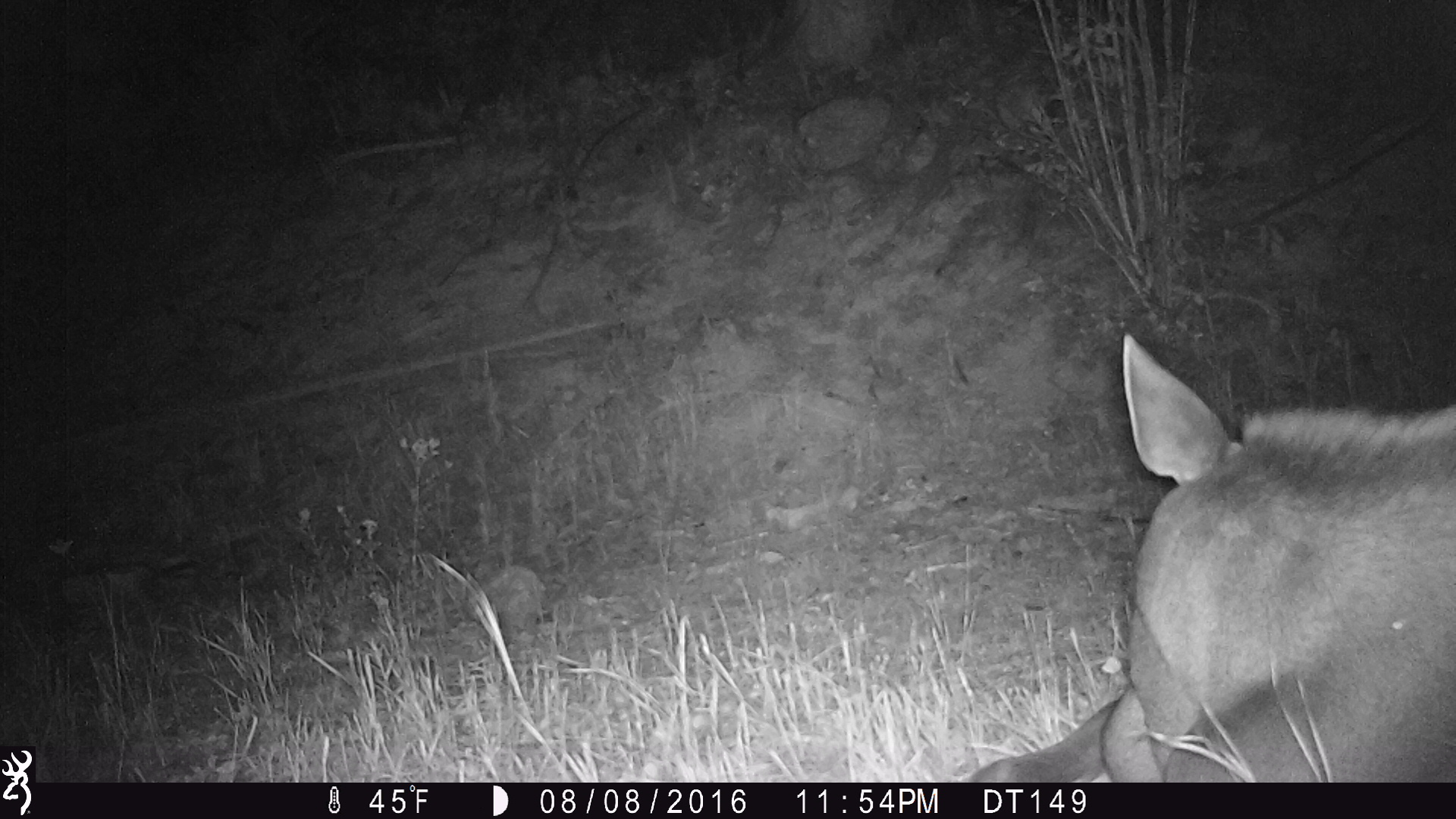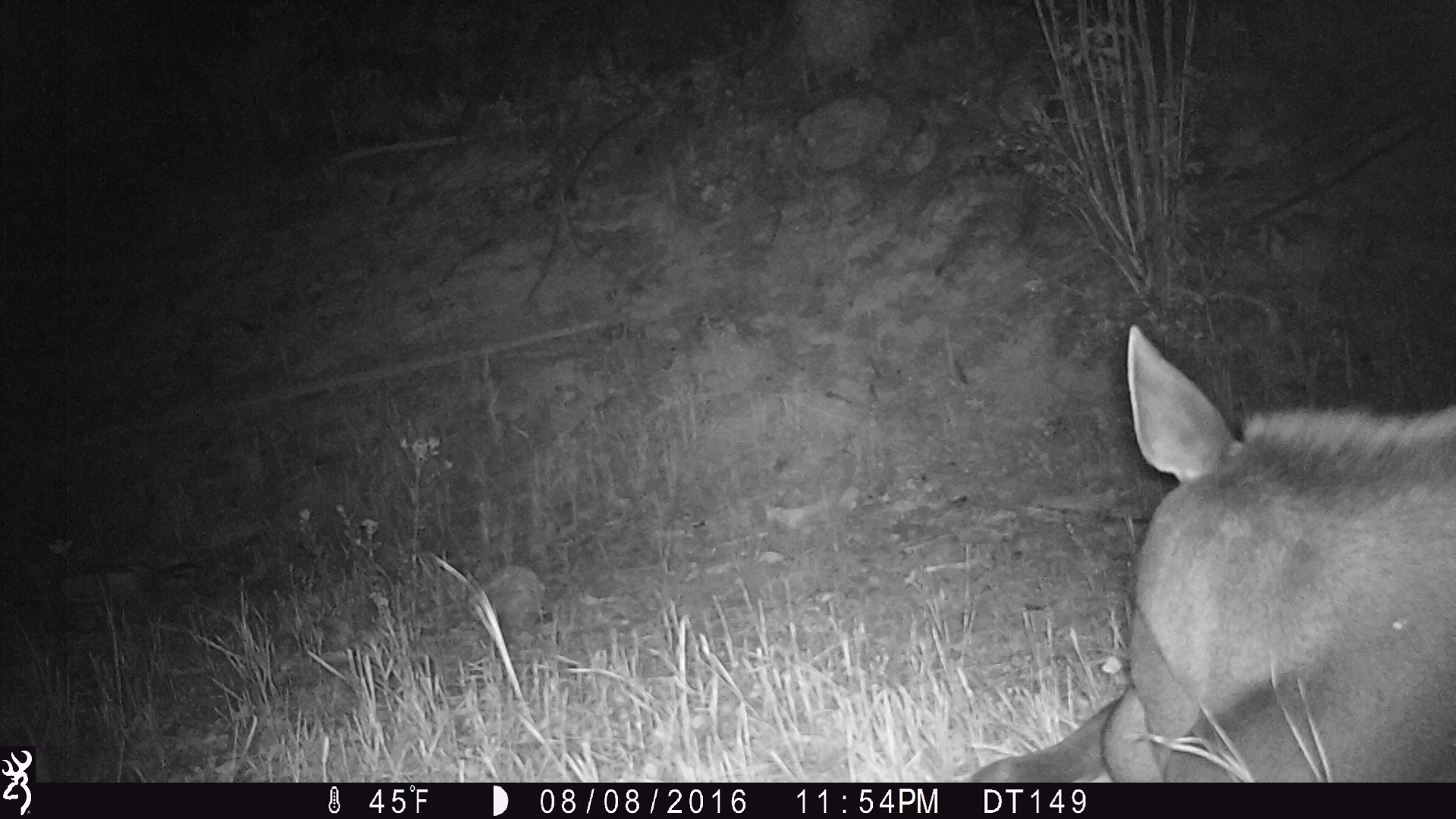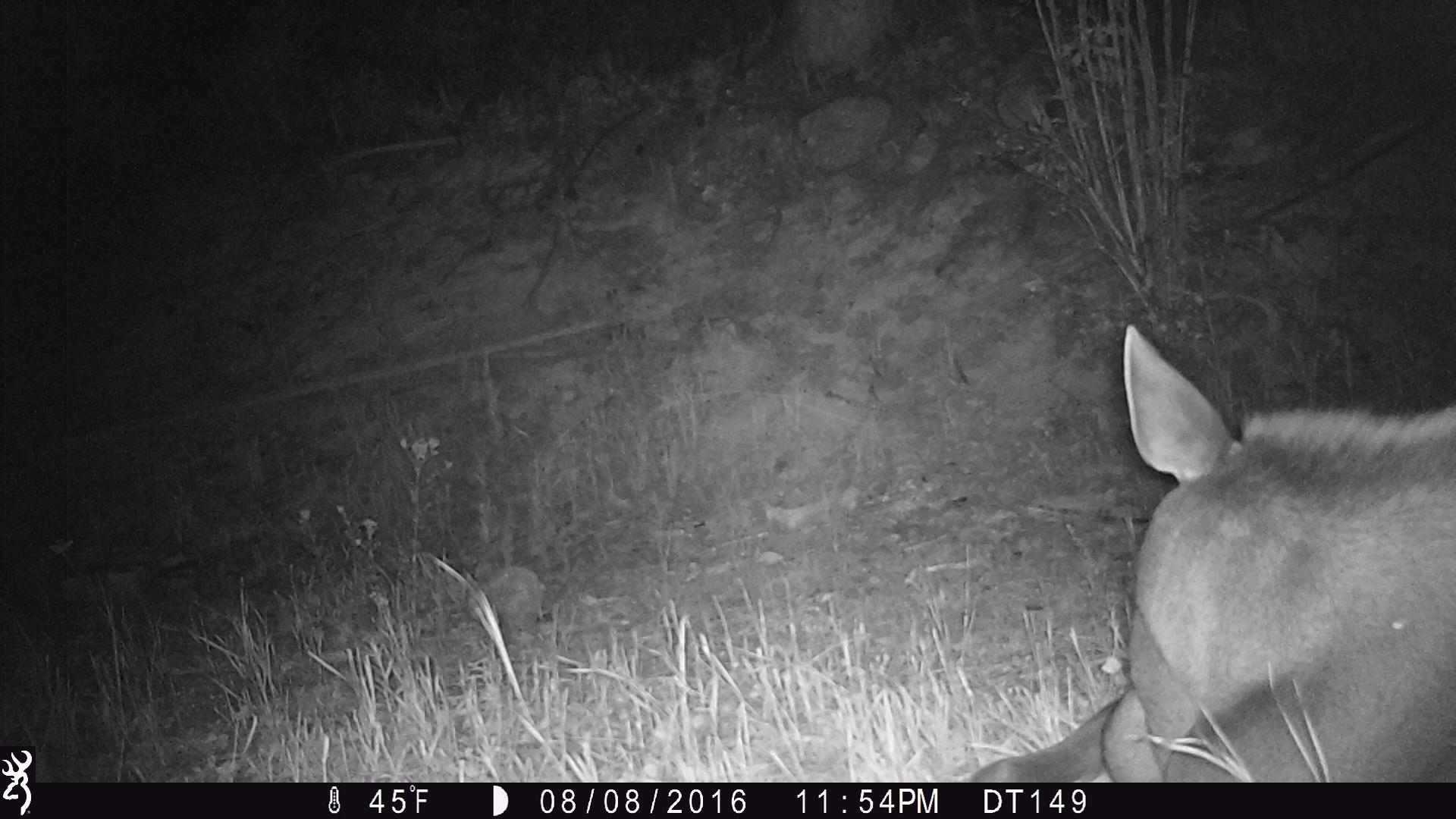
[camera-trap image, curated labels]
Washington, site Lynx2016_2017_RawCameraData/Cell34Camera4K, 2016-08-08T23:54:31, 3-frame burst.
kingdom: Animalia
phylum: Chordata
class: Mammalia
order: Artiodactyla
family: Cervidae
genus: Alces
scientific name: Alces alces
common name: moose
Alces alces (moose). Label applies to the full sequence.